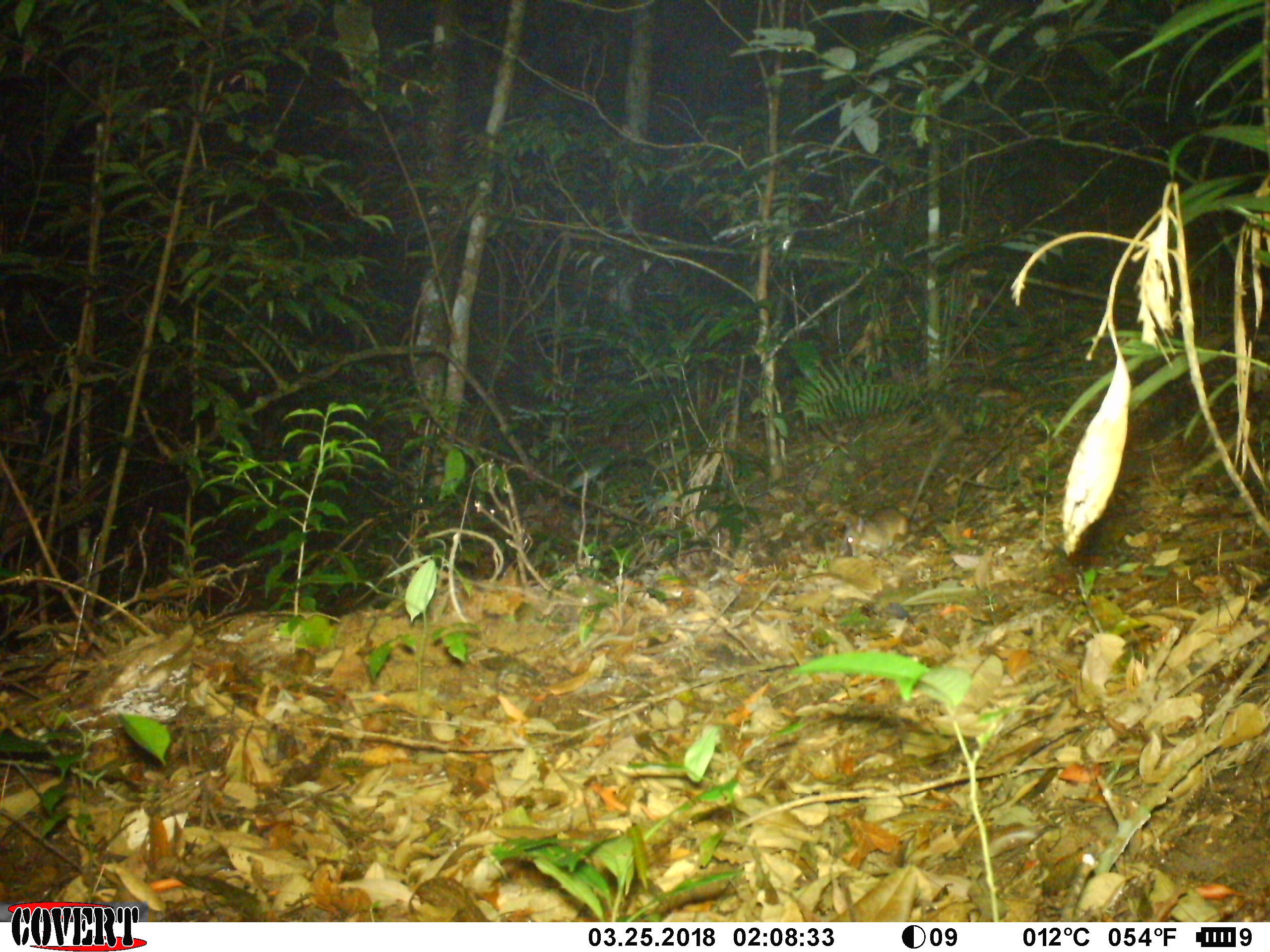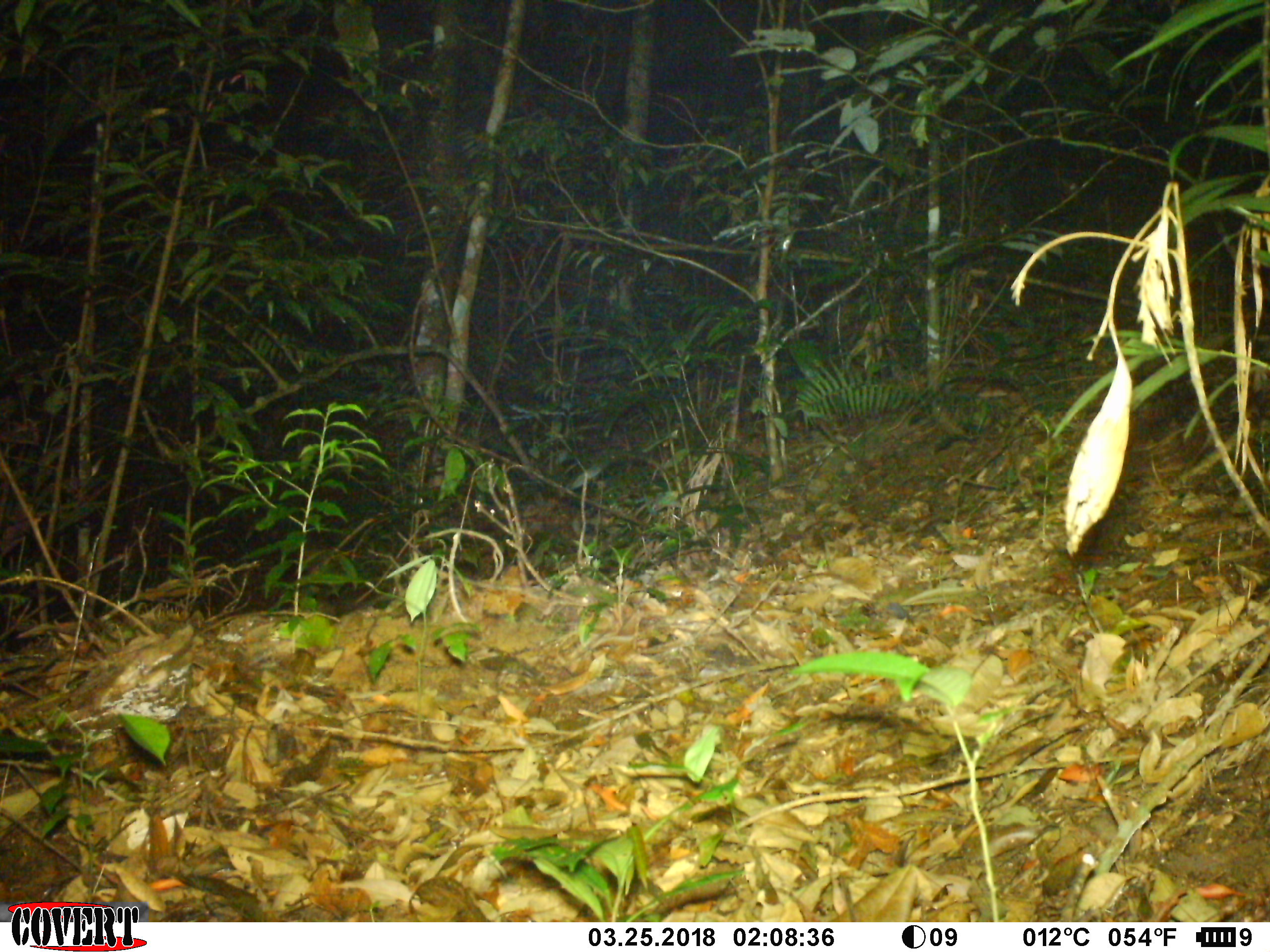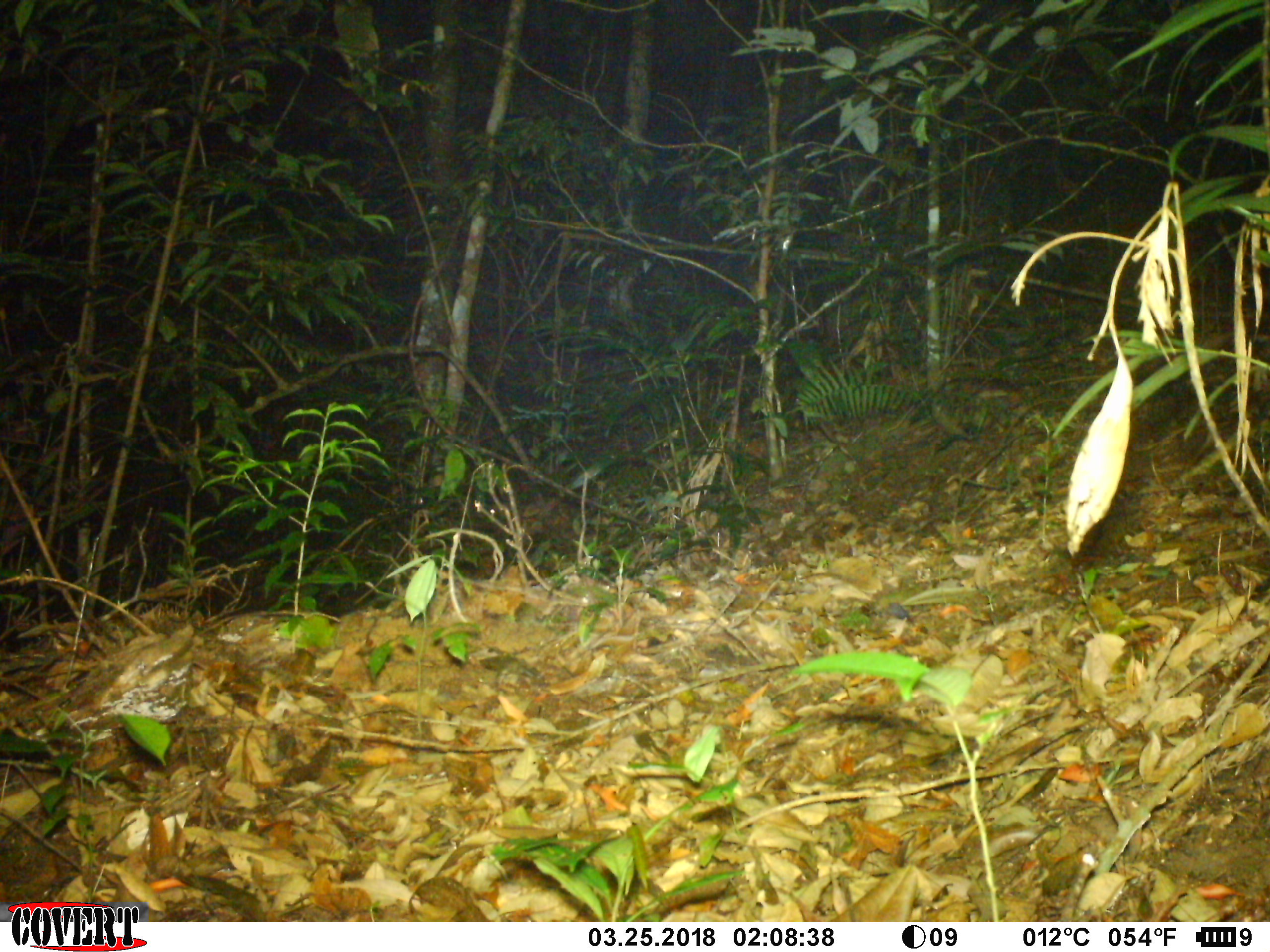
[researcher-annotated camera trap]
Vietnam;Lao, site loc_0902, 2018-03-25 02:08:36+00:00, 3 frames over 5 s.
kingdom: Animalia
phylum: Chordata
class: Mammalia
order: Rodentia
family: Muridae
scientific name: Muridae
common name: old-world mice and rats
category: unidentified murid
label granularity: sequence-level